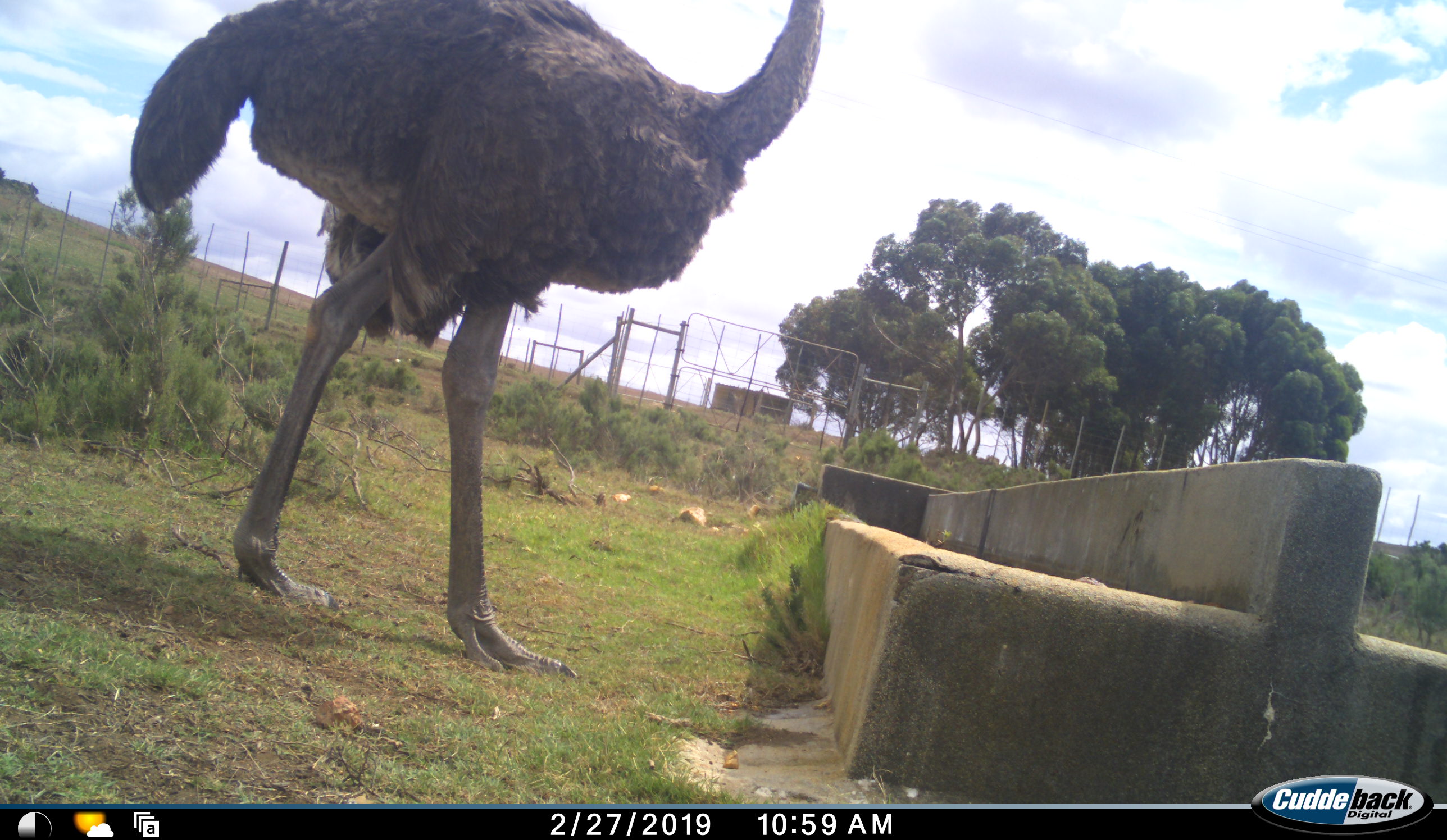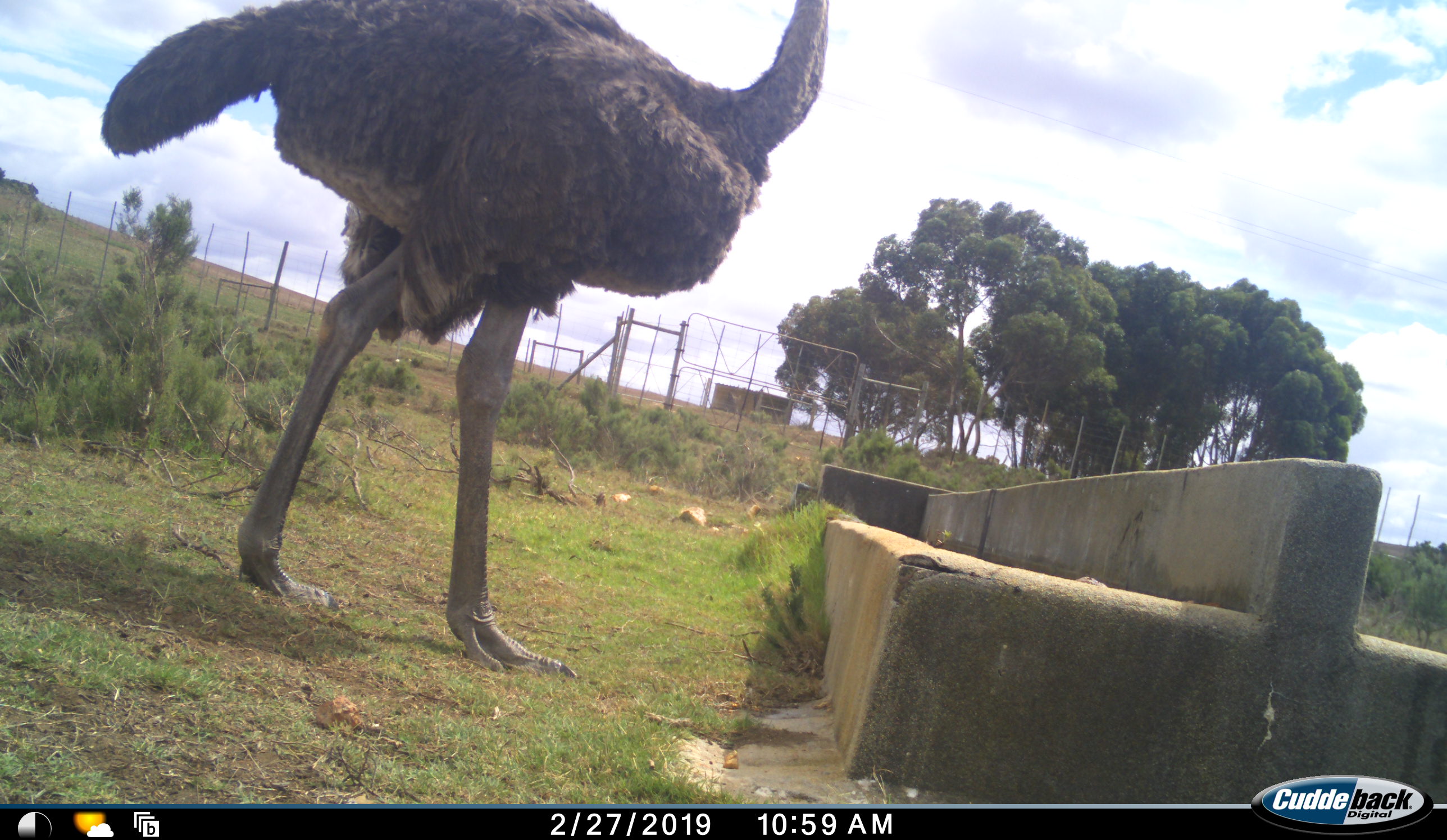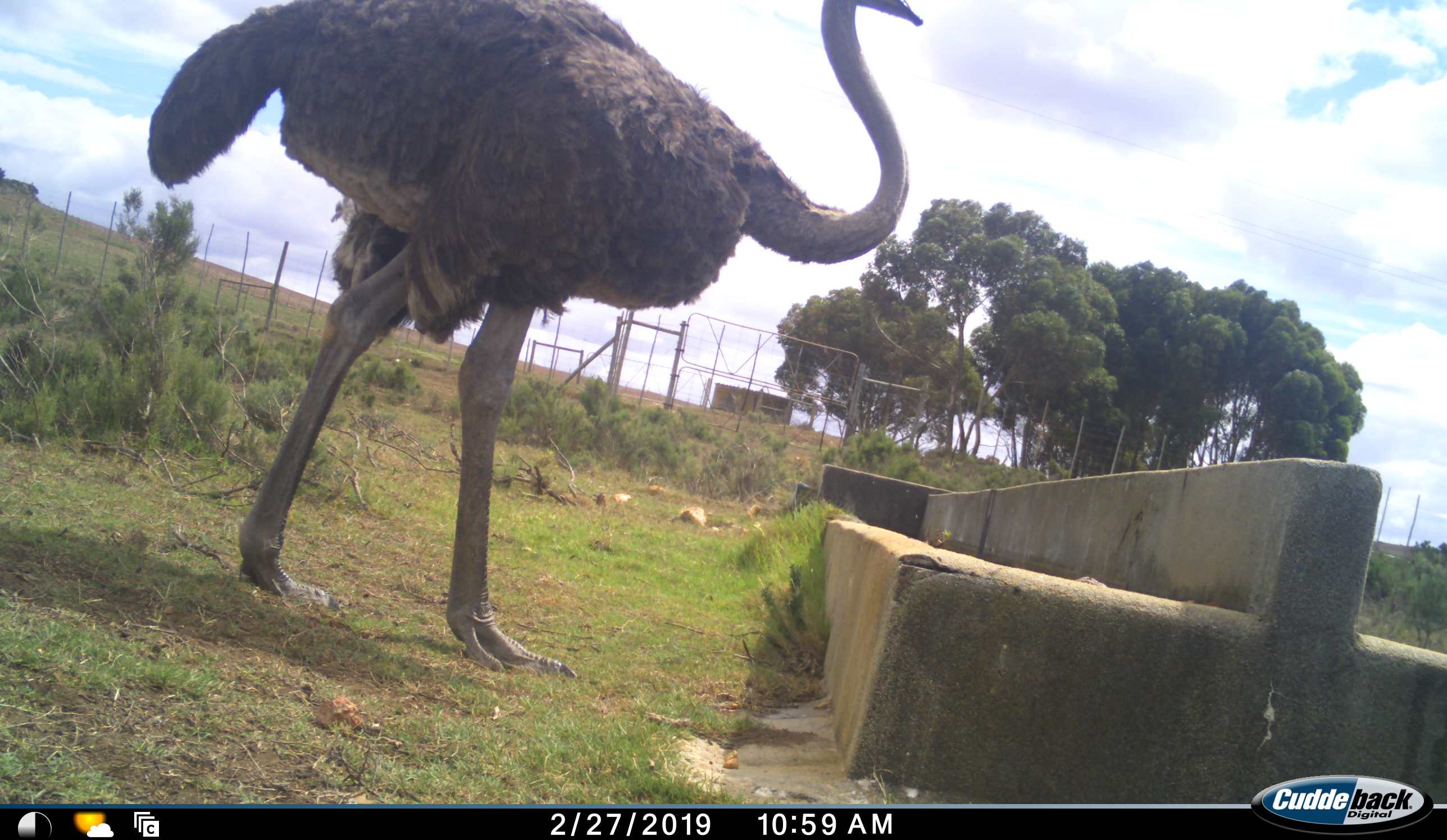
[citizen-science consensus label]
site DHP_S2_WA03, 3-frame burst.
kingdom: Animalia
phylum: Chordata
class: Aves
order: Struthioniformes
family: Struthionidae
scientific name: Struthionidae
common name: ostrich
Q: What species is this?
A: Ostrich (Struthionidae).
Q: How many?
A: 1.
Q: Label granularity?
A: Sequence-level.